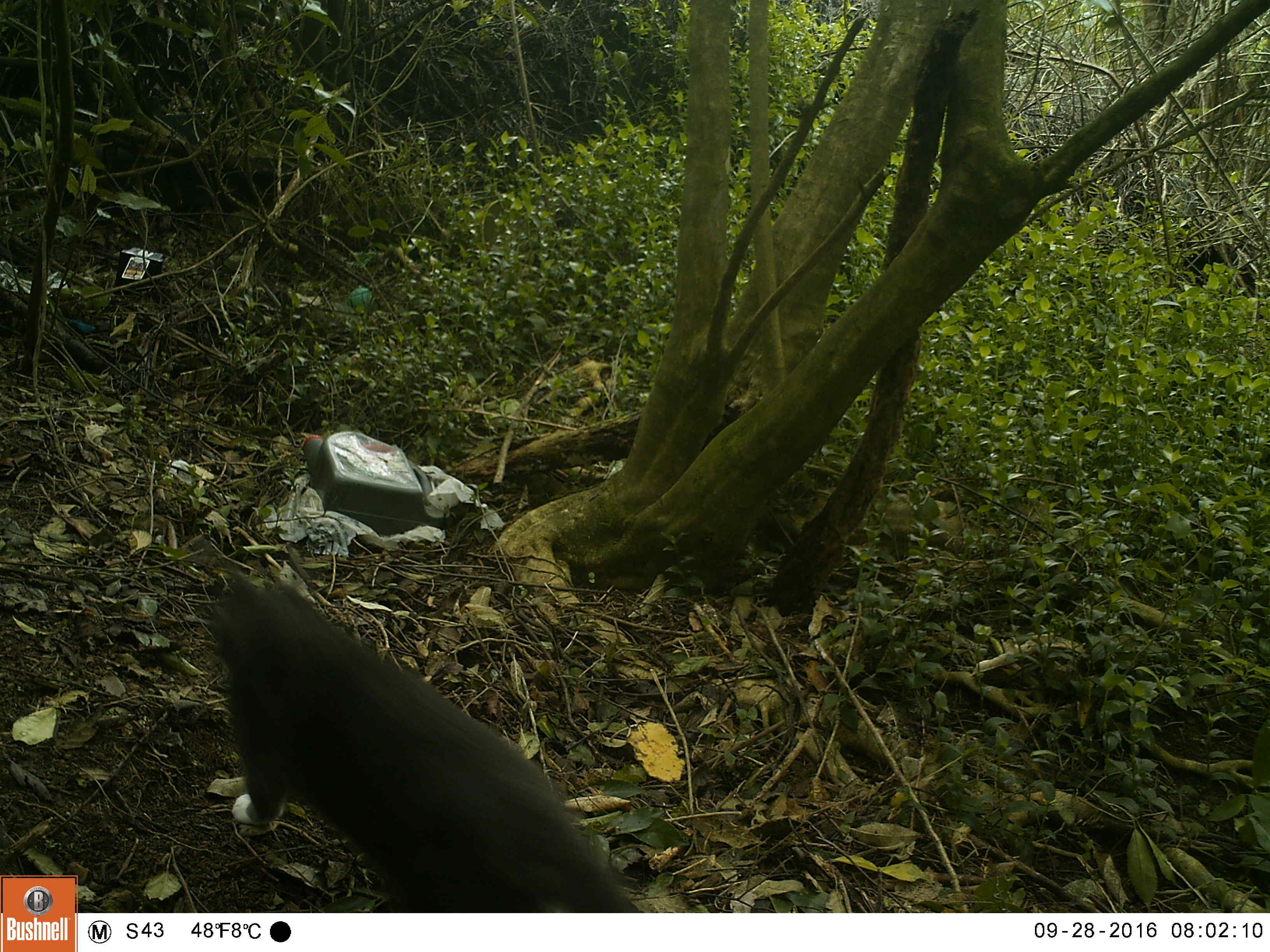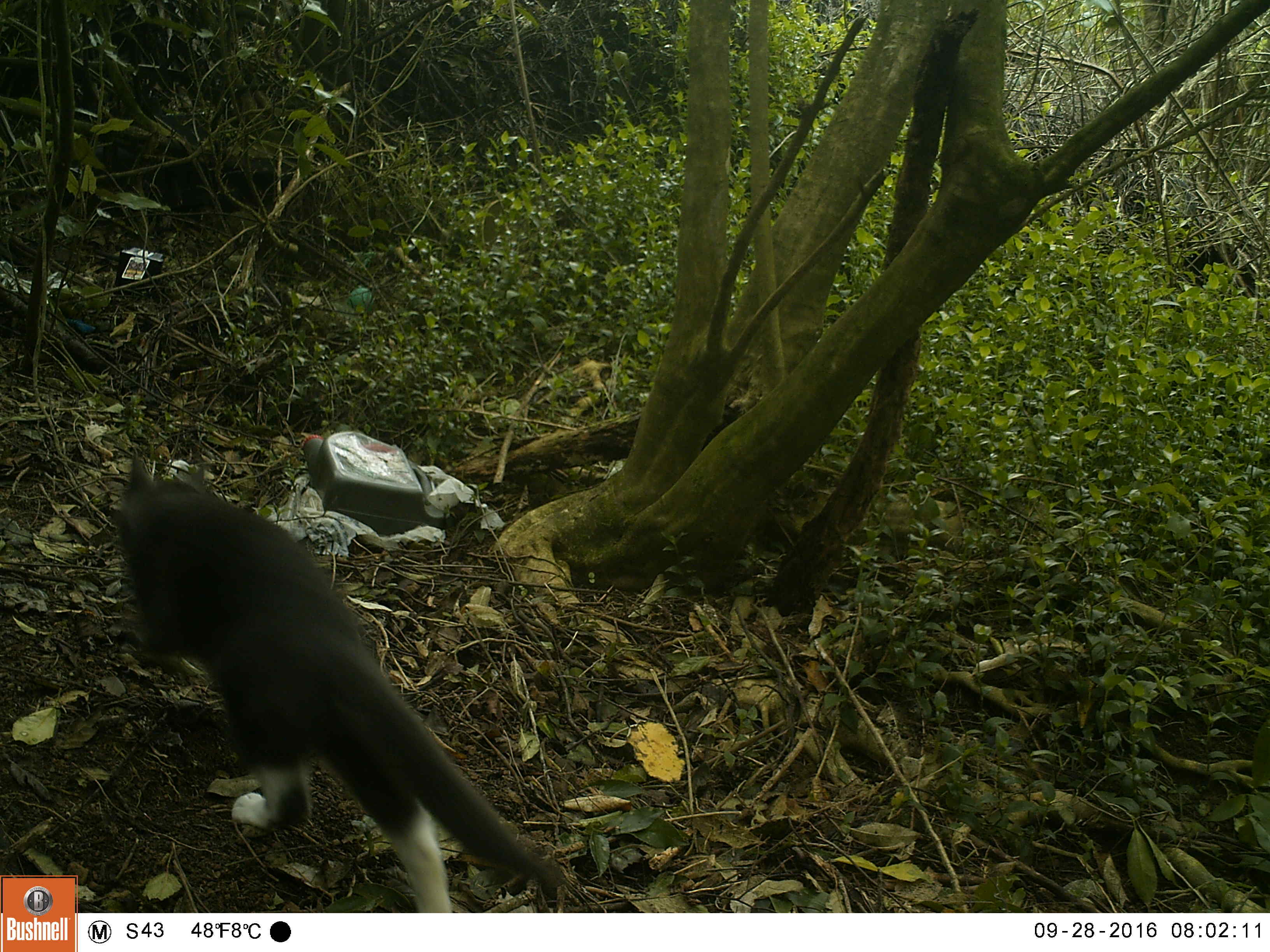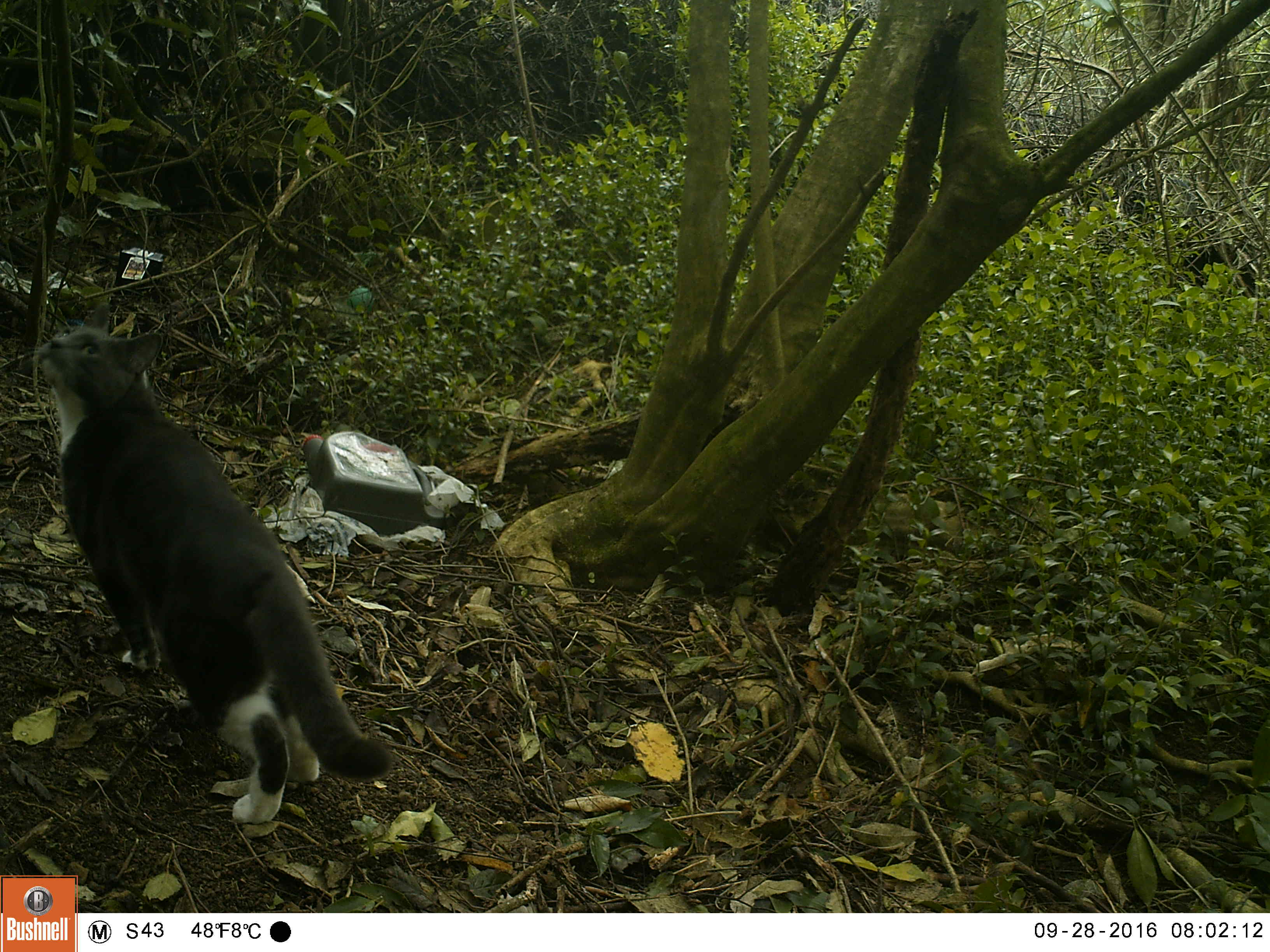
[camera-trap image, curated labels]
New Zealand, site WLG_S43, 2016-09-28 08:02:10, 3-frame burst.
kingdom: Animalia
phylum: Chordata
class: Mammalia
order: Carnivora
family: Felidae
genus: Felis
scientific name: Felis catus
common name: domestic cat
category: cat